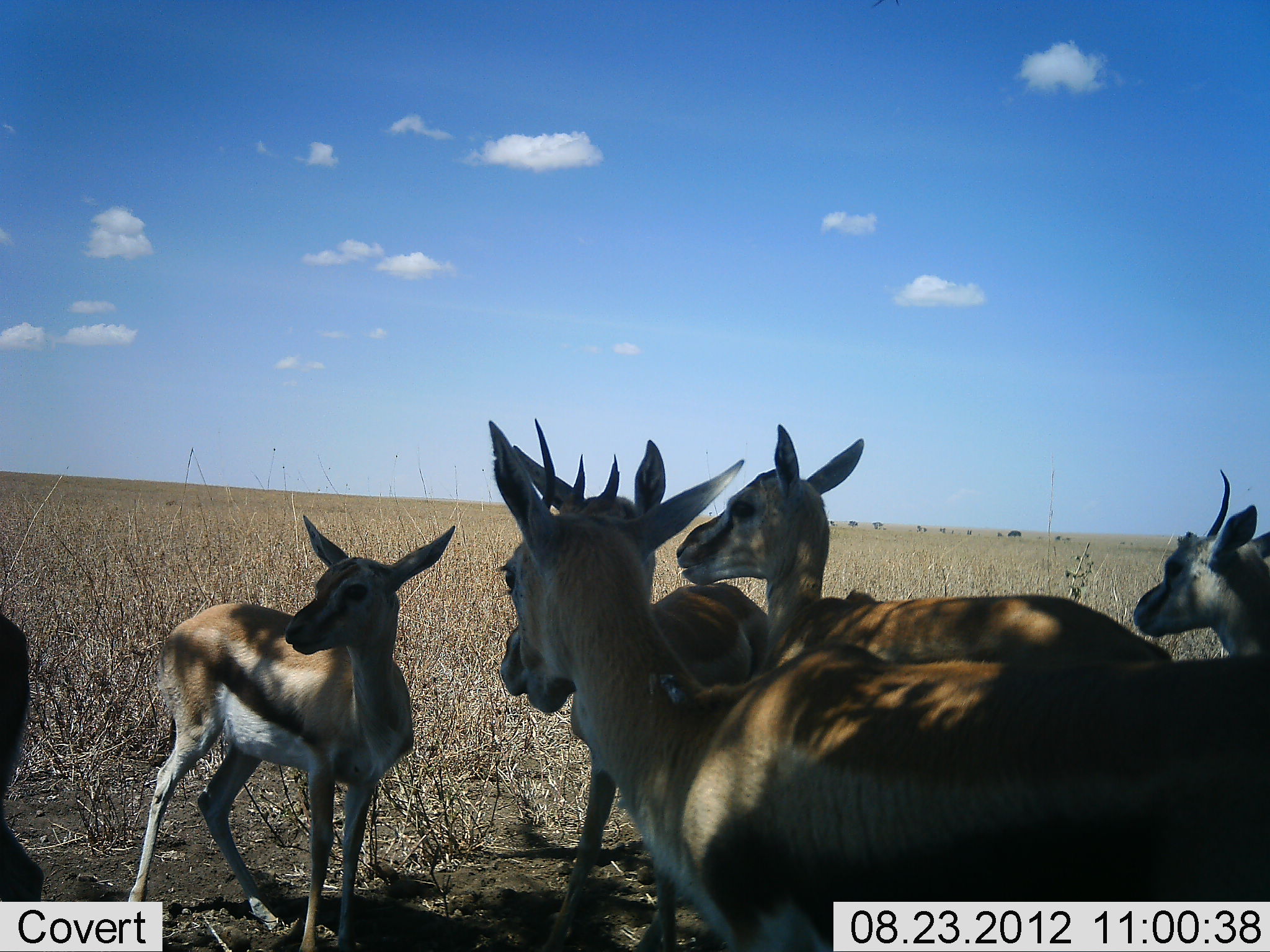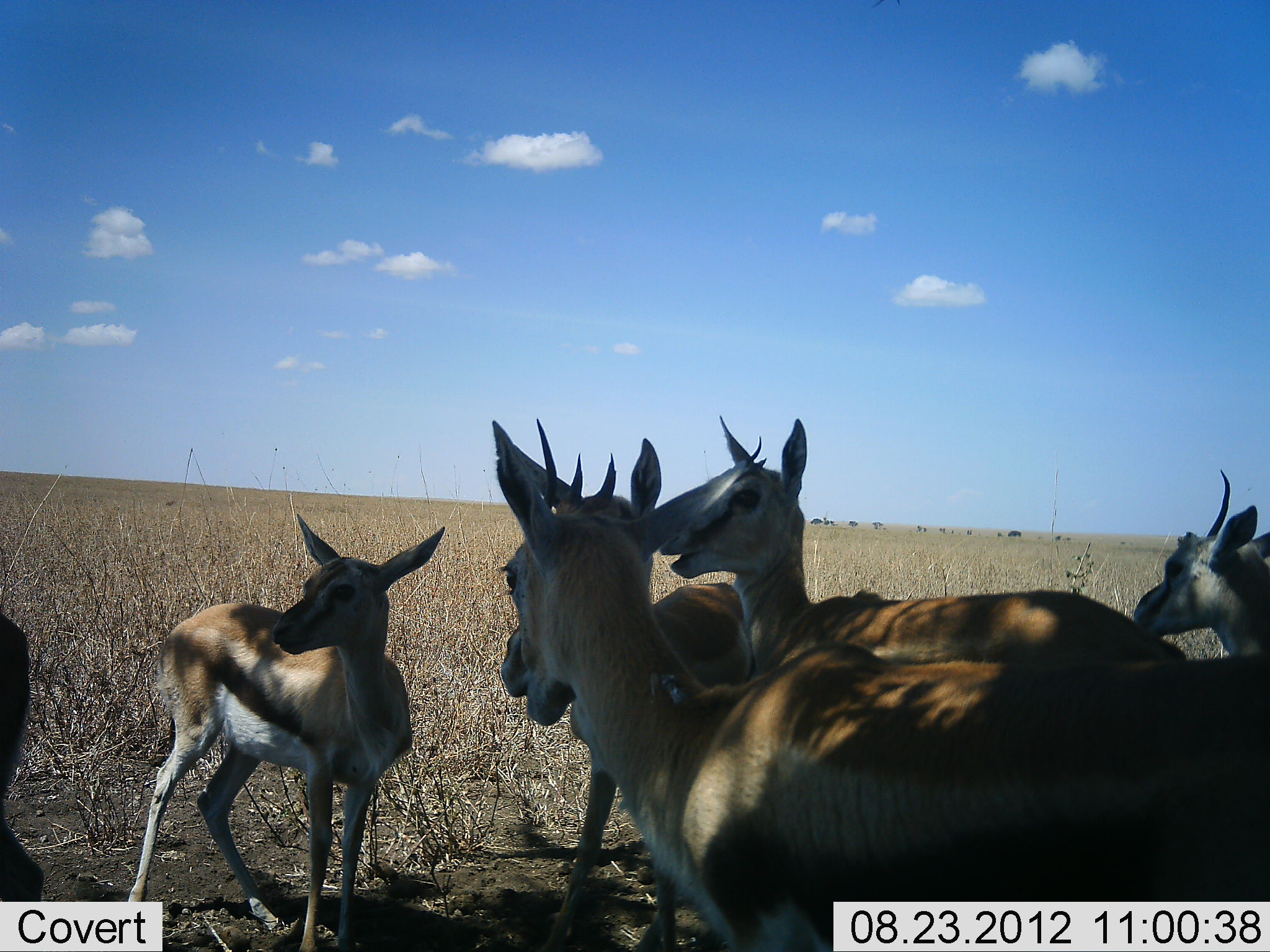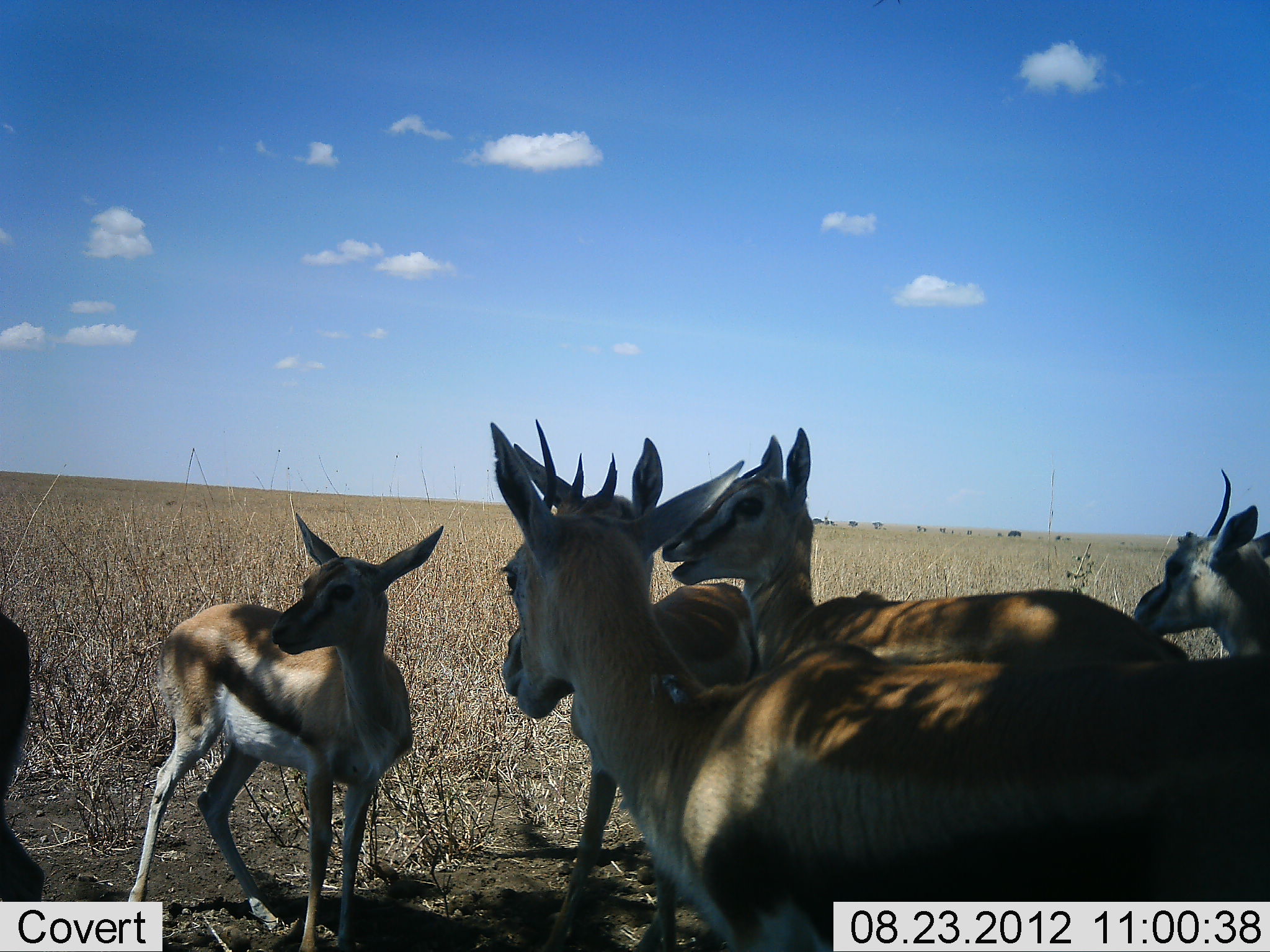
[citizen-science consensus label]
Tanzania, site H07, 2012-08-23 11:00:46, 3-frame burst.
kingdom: Animalia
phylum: Chordata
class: Mammalia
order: Artiodactyla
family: Bovidae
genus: Eudorcas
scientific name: Eudorcas thomsonii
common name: thomson's gazelle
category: gazellethomsons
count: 6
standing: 100%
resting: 0%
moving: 0%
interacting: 0%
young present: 30%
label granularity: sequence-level